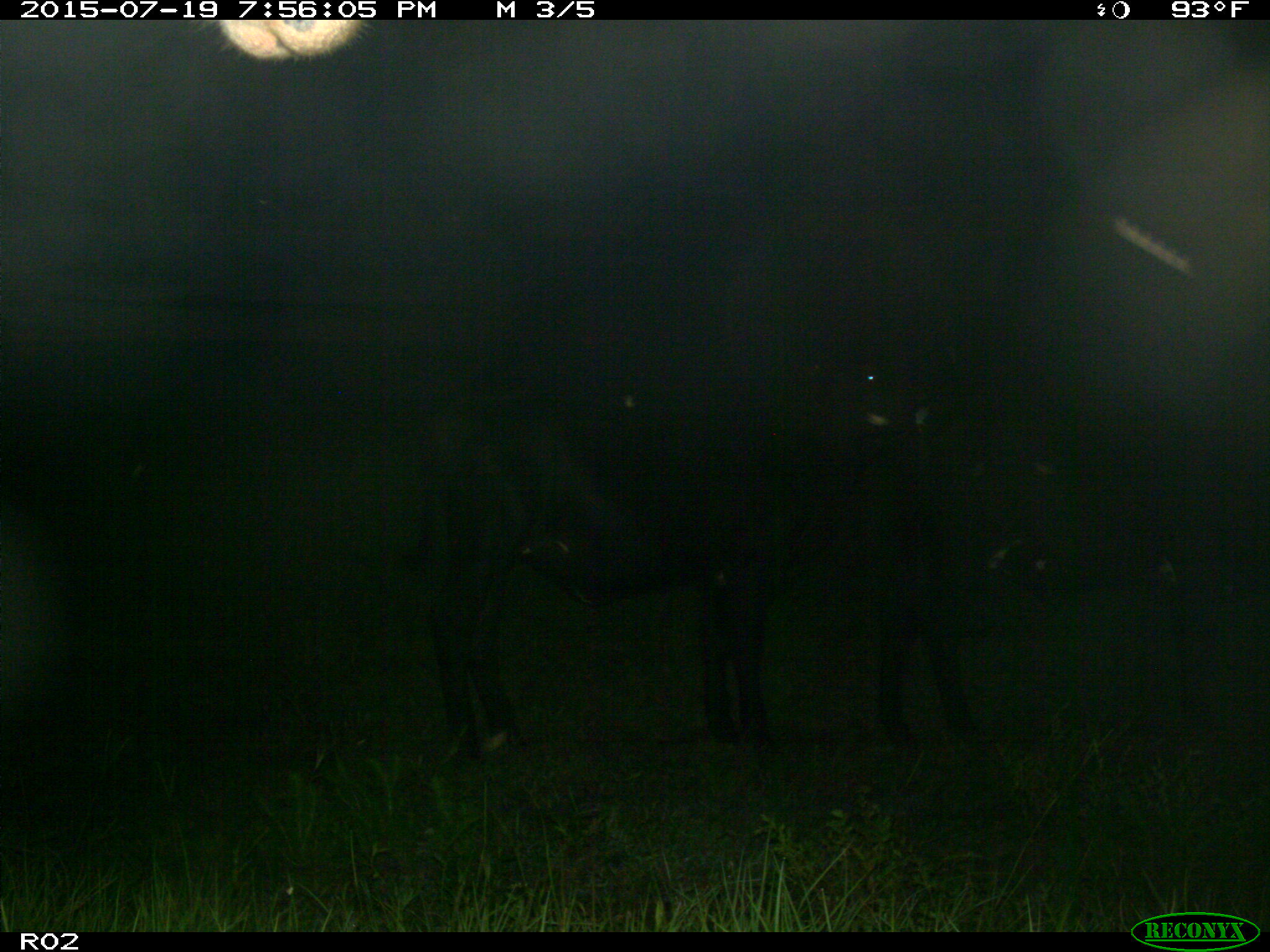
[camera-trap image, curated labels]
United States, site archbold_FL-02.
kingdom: Animalia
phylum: Chordata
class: Mammalia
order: Artiodactyla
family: Bovidae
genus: Bos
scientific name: Bos taurus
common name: domestic cow